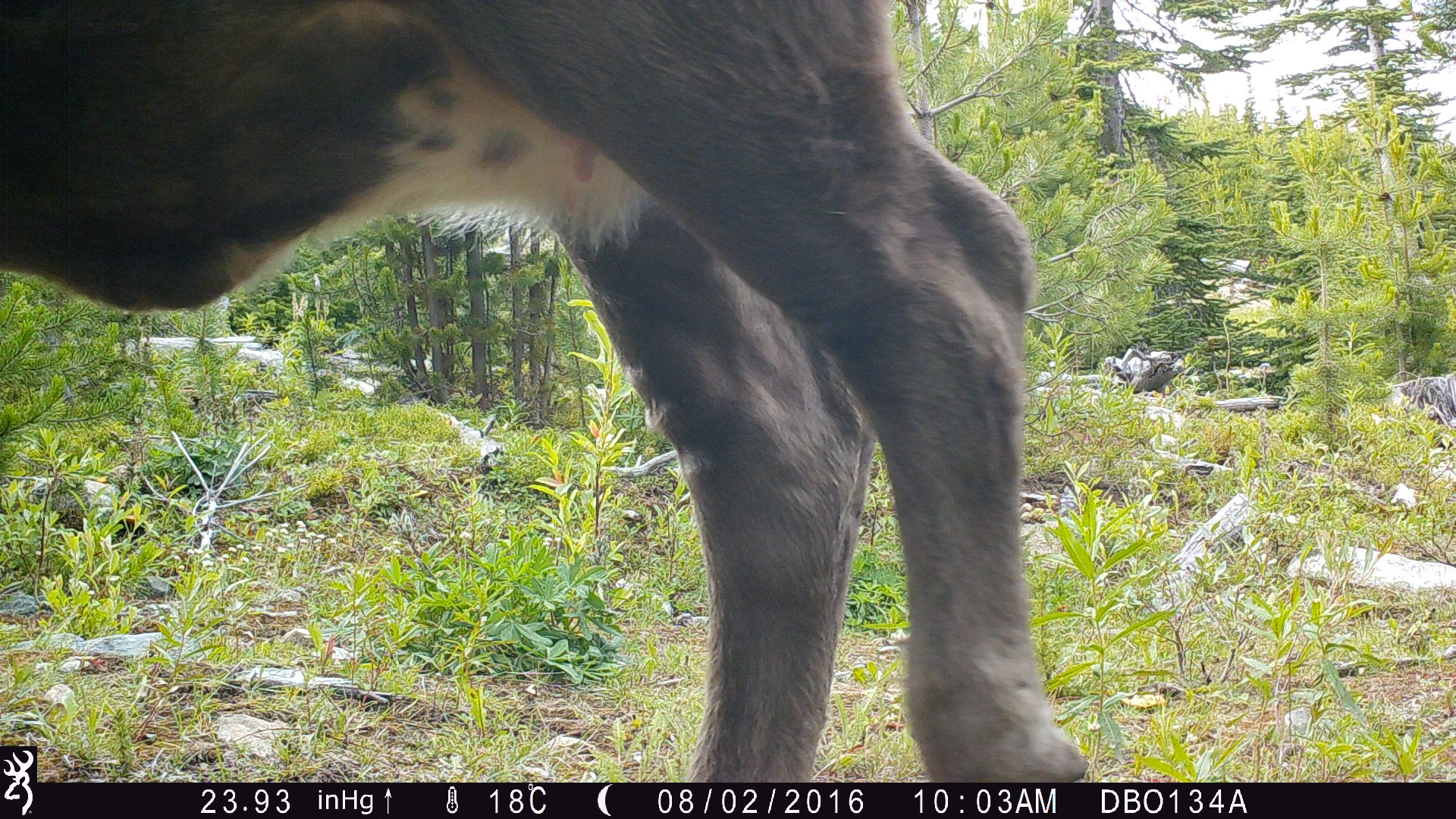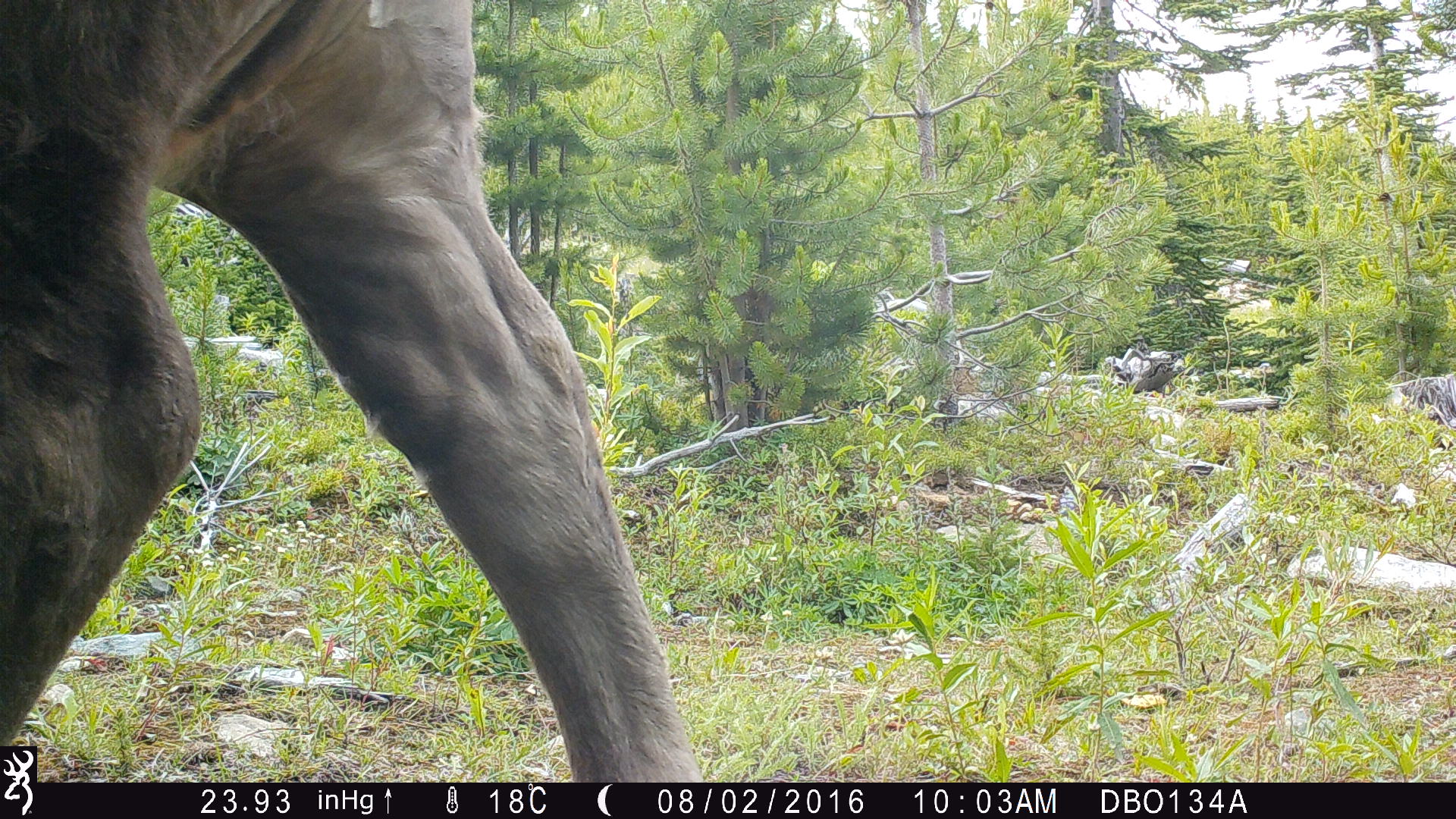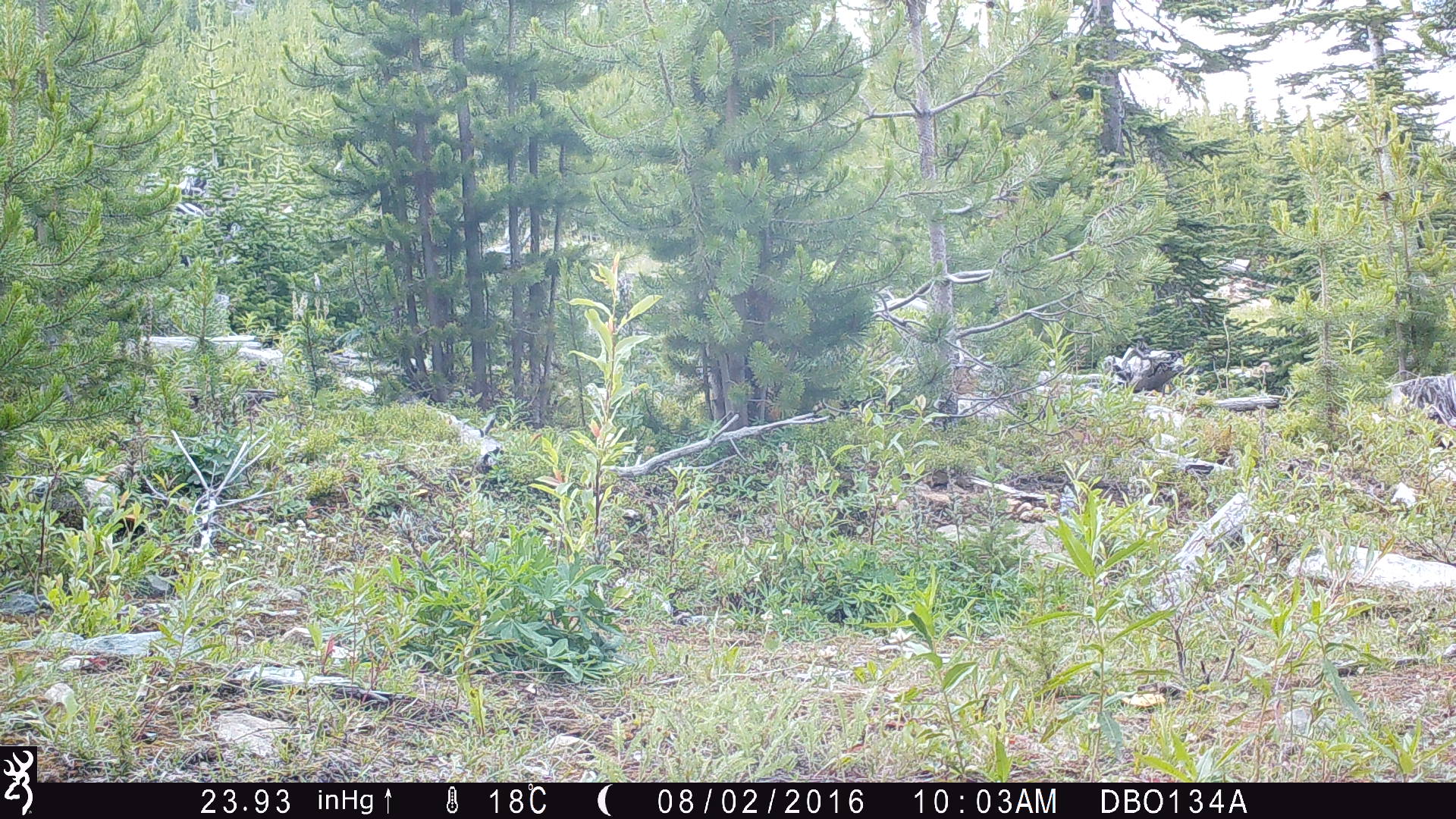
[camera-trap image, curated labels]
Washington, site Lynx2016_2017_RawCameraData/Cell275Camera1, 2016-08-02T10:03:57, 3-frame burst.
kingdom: Animalia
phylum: Chordata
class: Mammalia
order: Artiodactyla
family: Bovidae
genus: Bos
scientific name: Bos taurus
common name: domestic cattle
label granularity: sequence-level